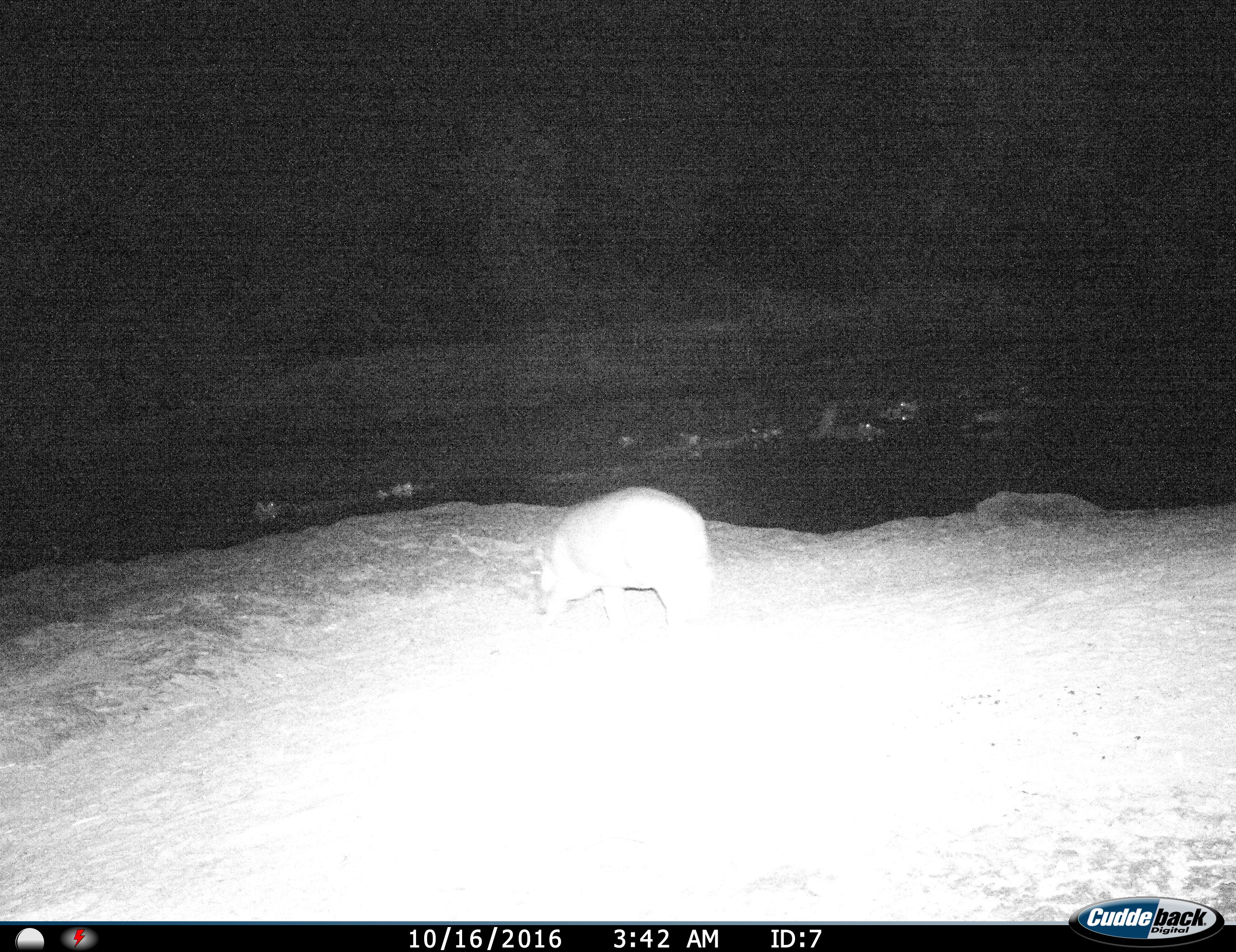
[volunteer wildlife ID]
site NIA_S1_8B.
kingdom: Animalia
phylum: Chordata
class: Mammalia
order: Artiodactyla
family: Hippopotamidae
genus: Hippopotamus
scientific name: Hippopotamus amphibius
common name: hippopotamus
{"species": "hippopotamus (Hippopotamus amphibius)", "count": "8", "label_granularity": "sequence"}